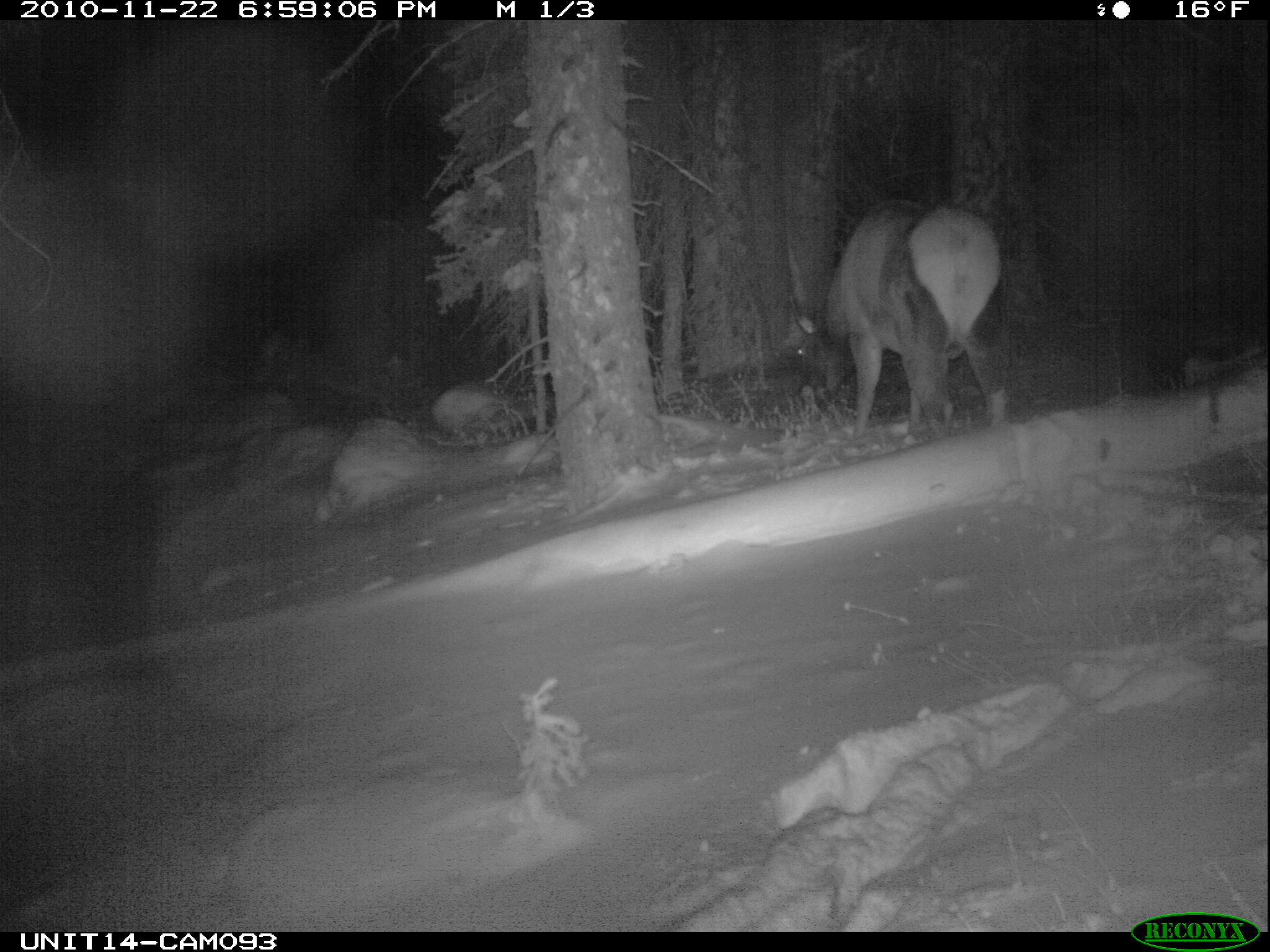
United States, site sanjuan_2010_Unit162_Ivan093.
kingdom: Animalia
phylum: Chordata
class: Mammalia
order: Artiodactyla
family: Cervidae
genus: Cervus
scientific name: Cervus elaphus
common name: red deer